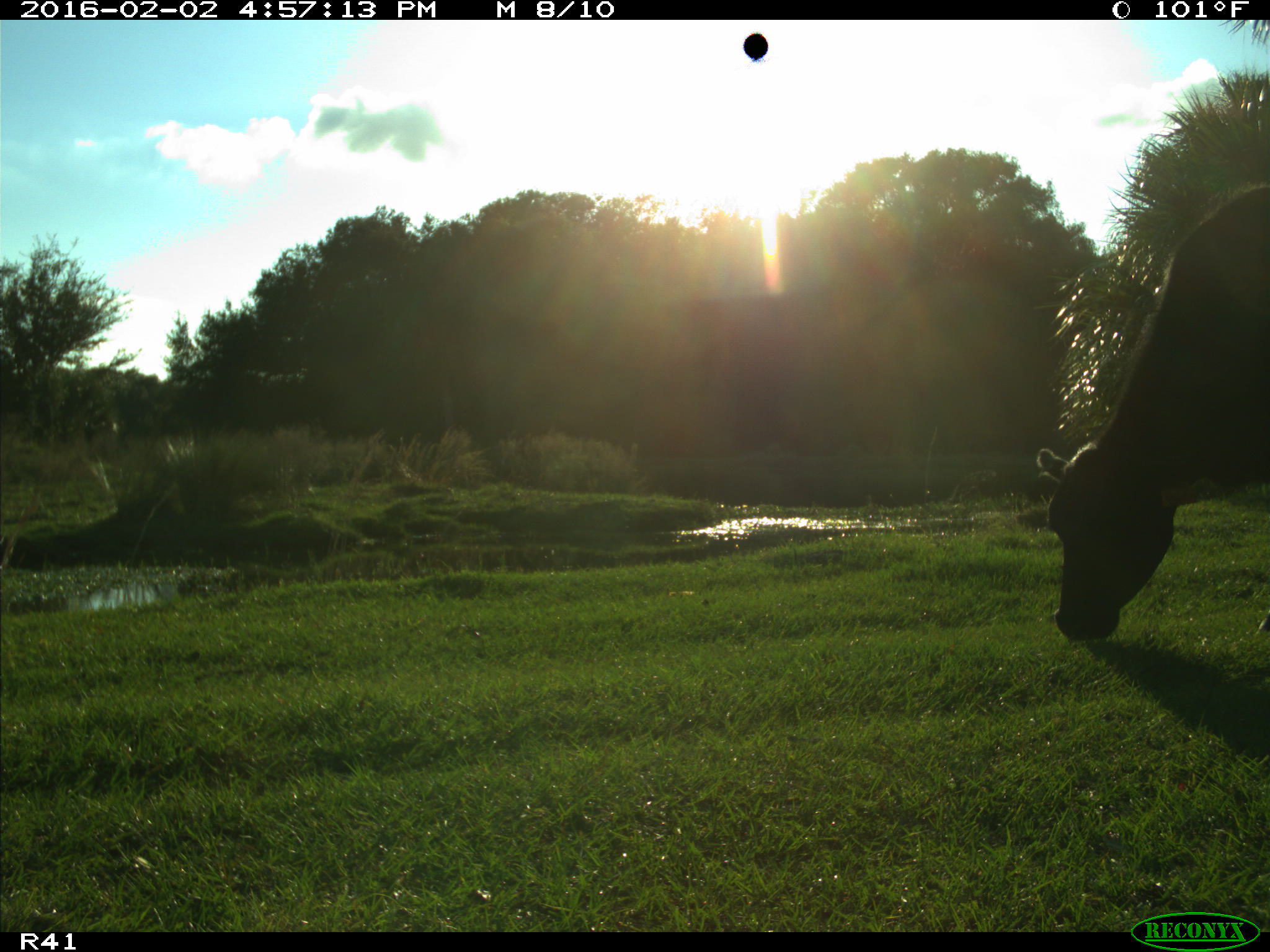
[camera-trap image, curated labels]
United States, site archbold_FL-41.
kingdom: Animalia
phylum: Chordata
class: Mammalia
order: Artiodactyla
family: Bovidae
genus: Bos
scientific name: Bos taurus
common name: domestic cow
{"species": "Bos taurus (domestic cow)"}